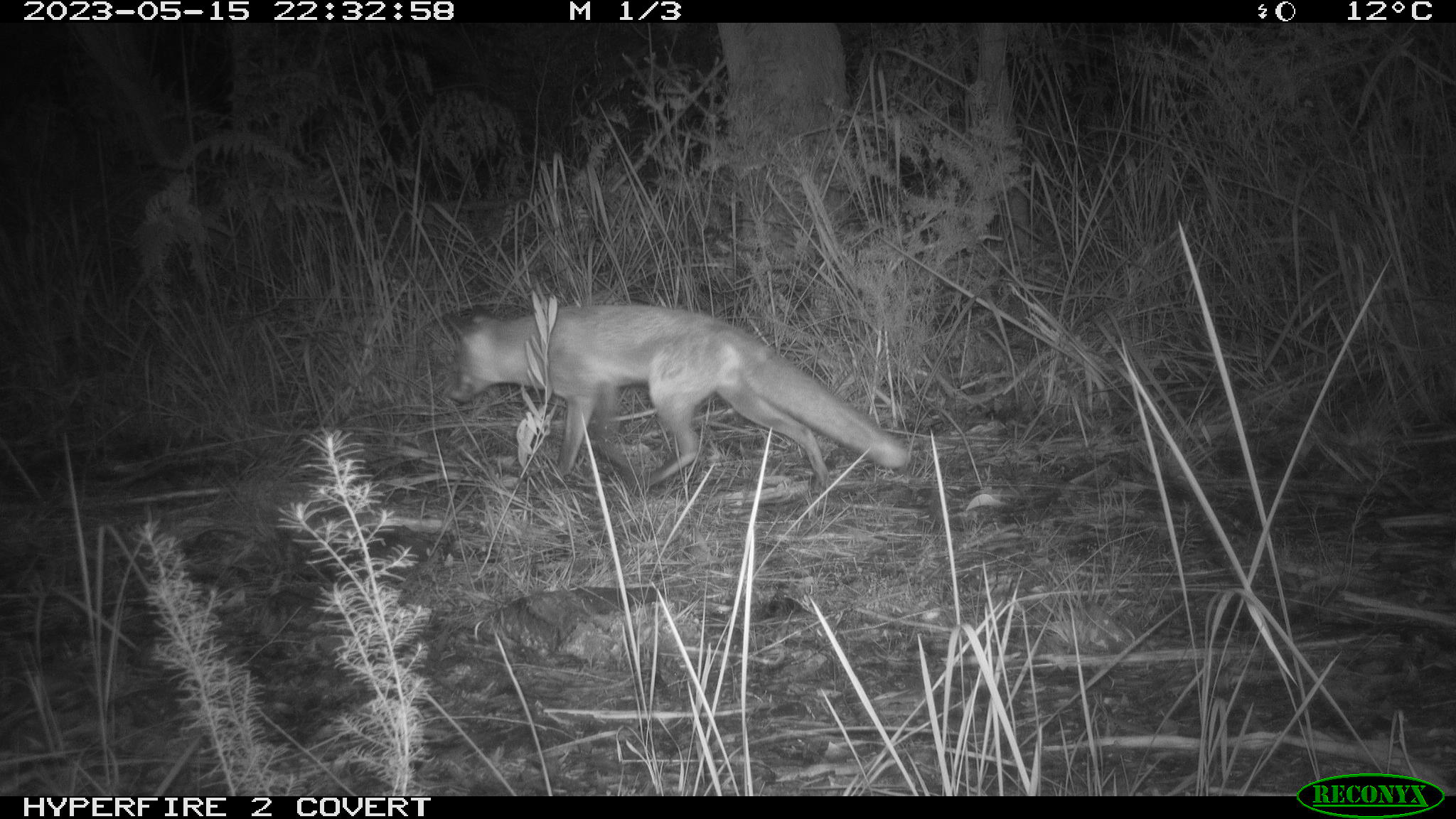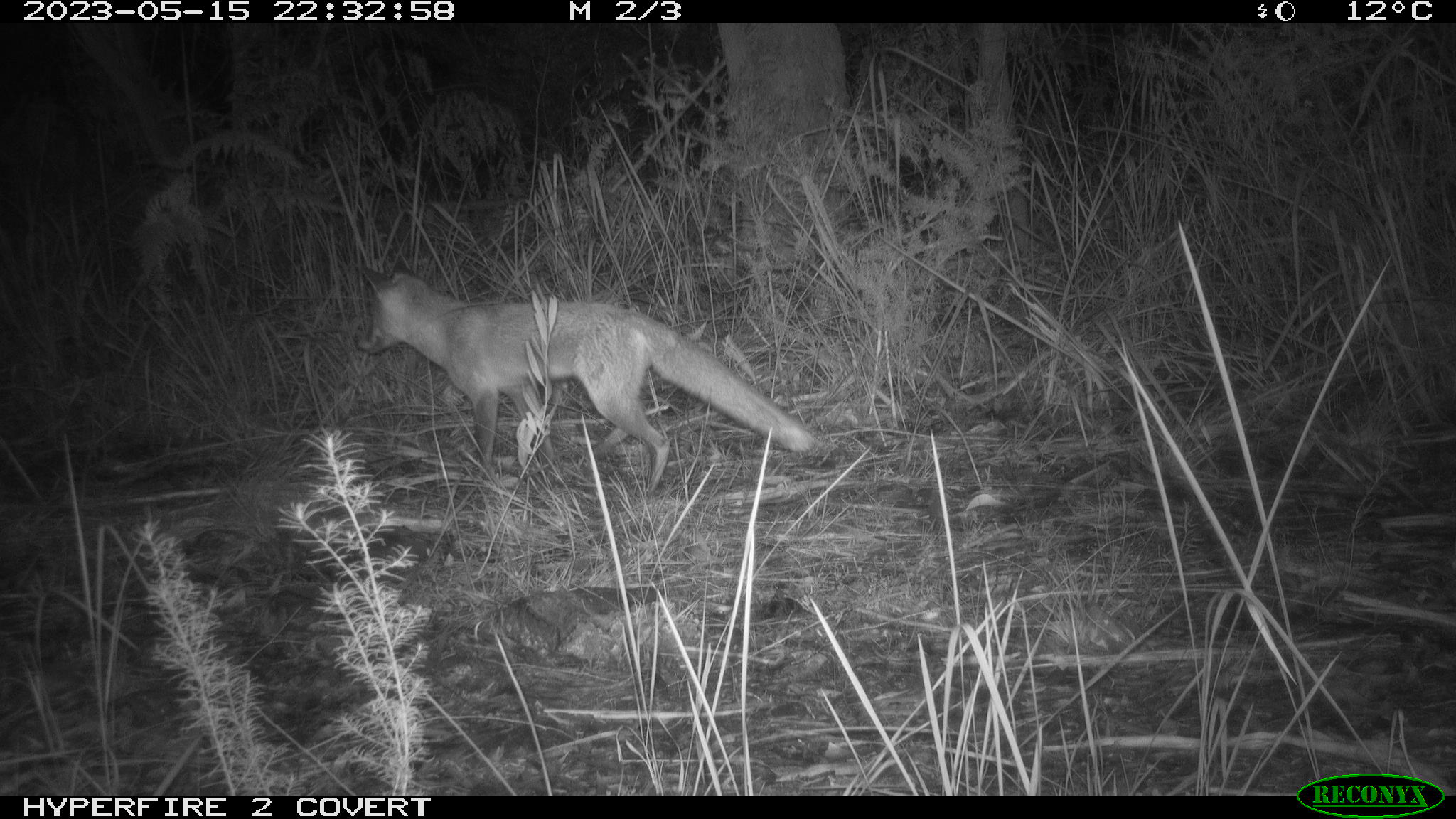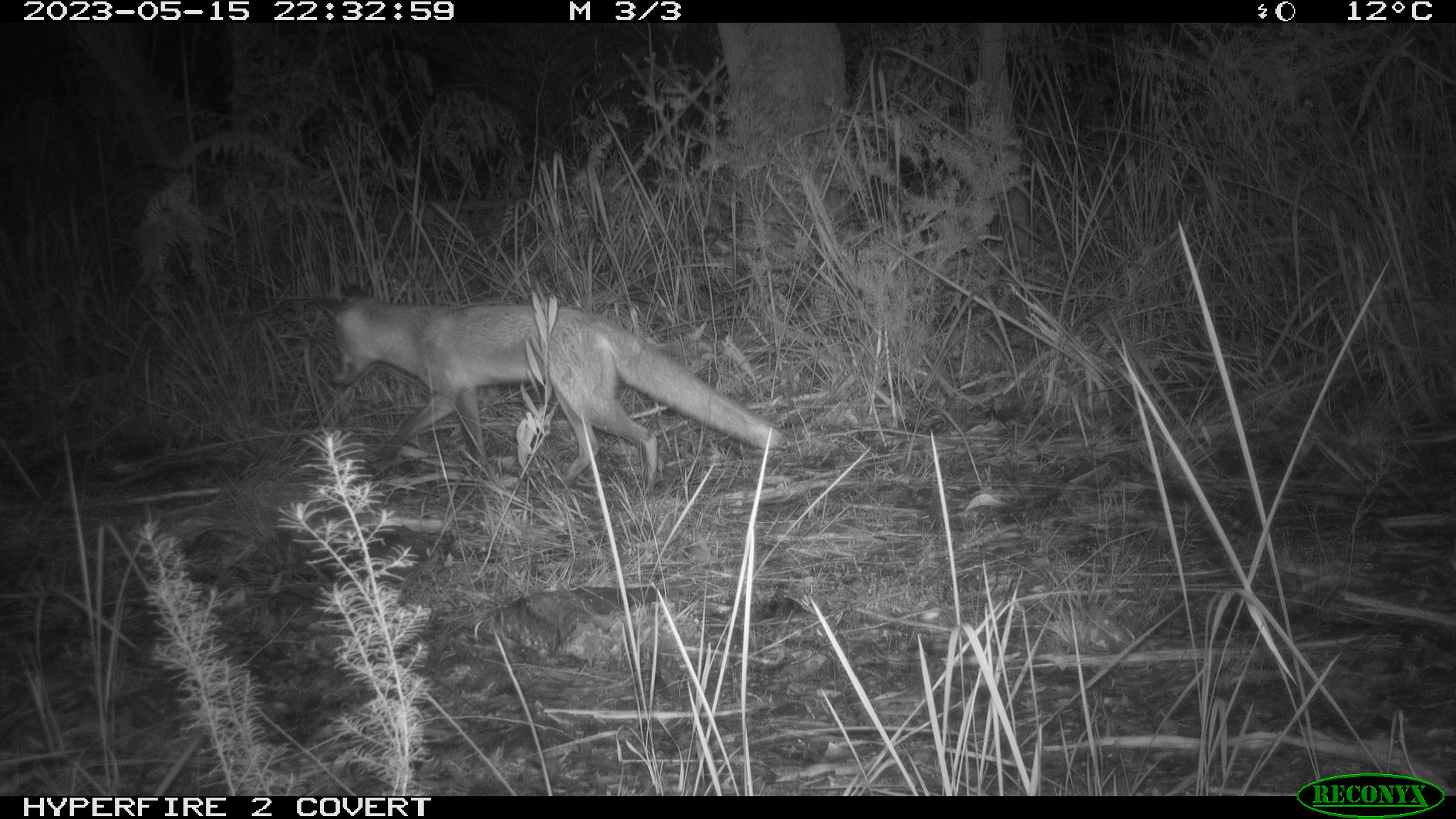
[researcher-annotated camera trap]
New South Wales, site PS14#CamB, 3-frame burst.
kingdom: Animalia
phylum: Chordata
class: Mammalia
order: Carnivora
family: Canidae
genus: Vulpes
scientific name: Vulpes vulpes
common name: red fox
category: fox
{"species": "fox (red fox) (Vulpes vulpes)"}